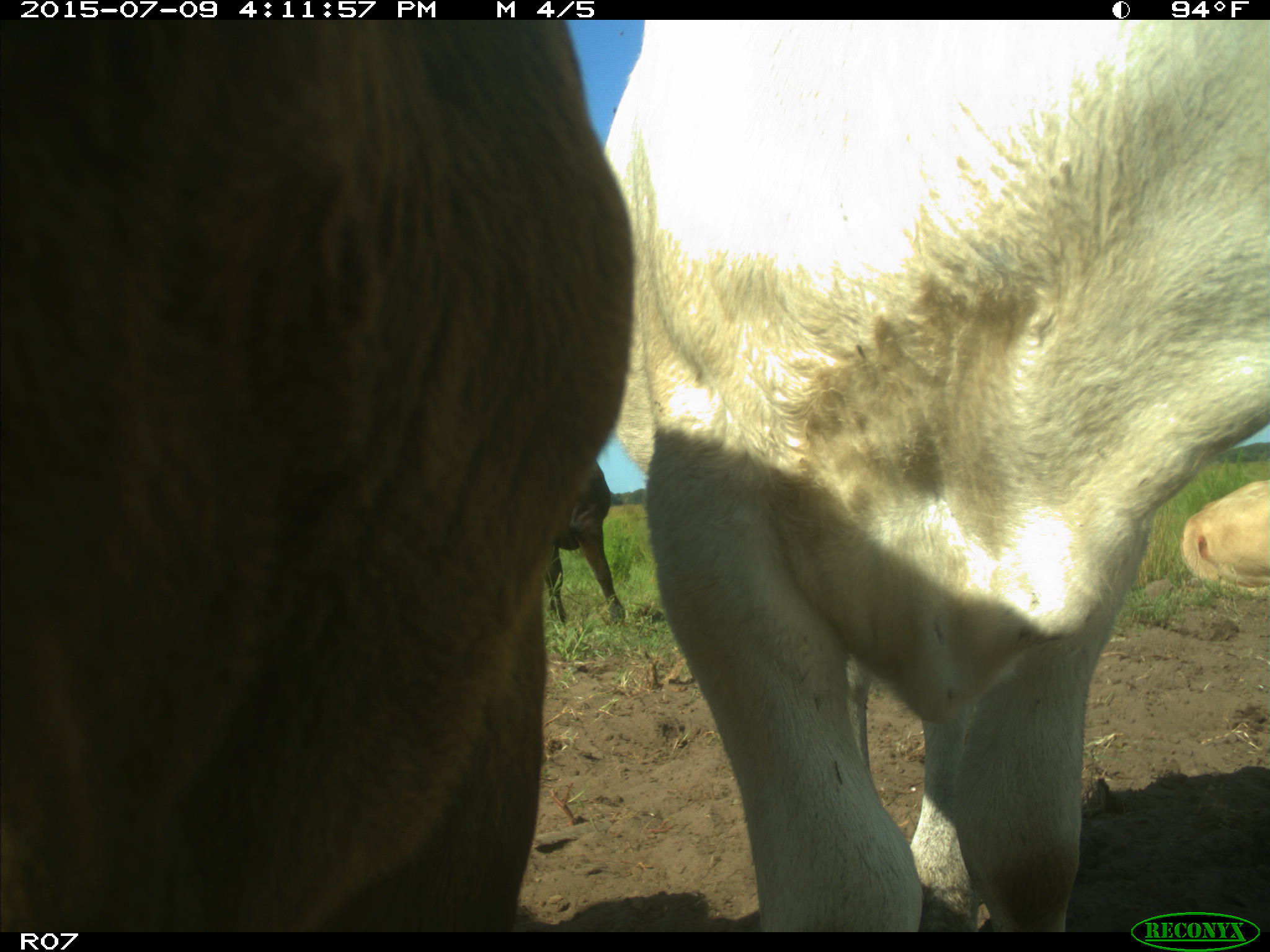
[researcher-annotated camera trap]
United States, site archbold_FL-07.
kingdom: Animalia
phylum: Chordata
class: Mammalia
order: Artiodactyla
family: Bovidae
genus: Bos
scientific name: Bos taurus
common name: domestic cow